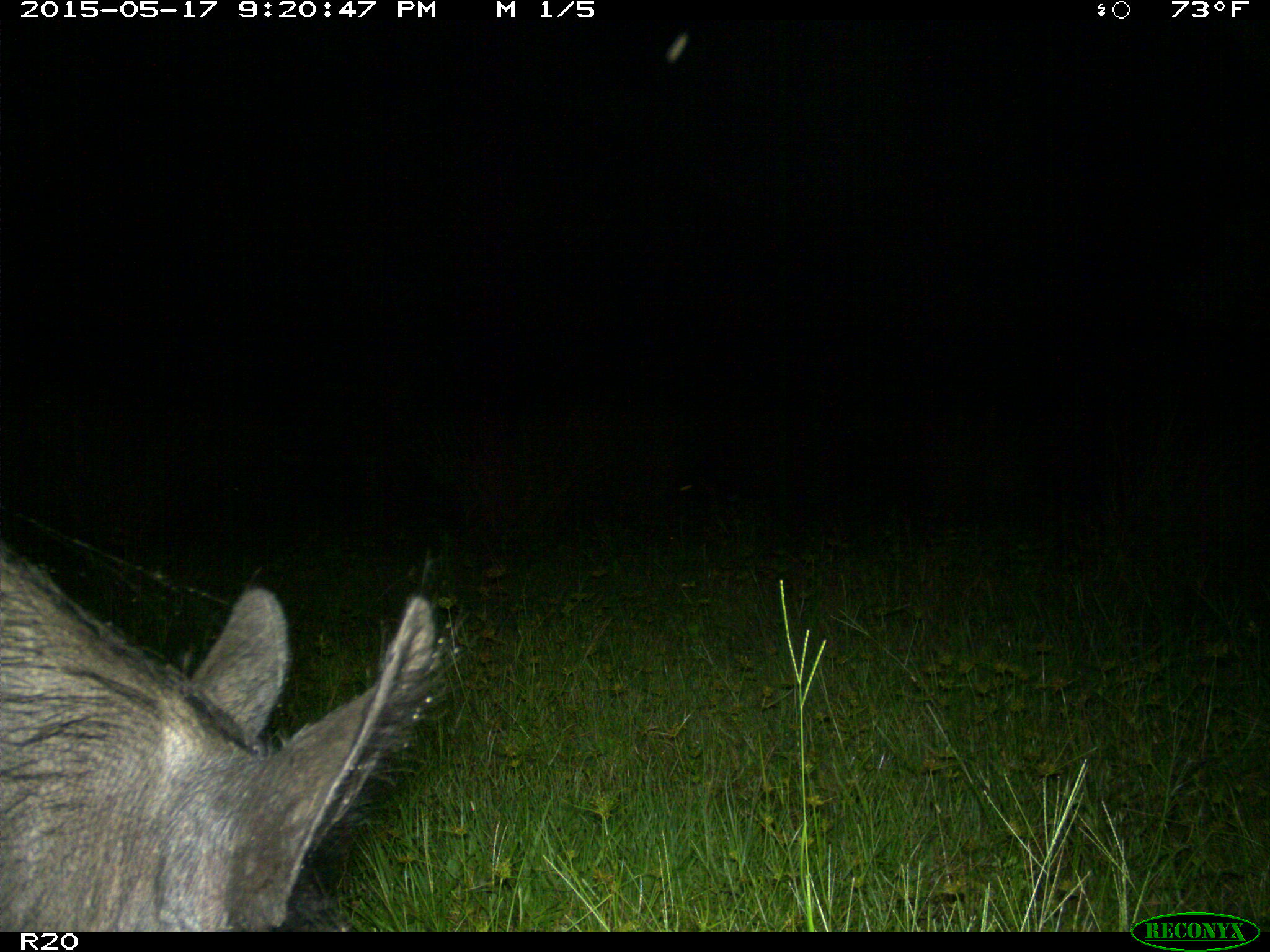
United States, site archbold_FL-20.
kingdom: Animalia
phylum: Chordata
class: Mammalia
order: Artiodactyla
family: Suidae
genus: Sus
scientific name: Sus scrofa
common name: wild boar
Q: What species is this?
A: Sus scrofa (wild boar).